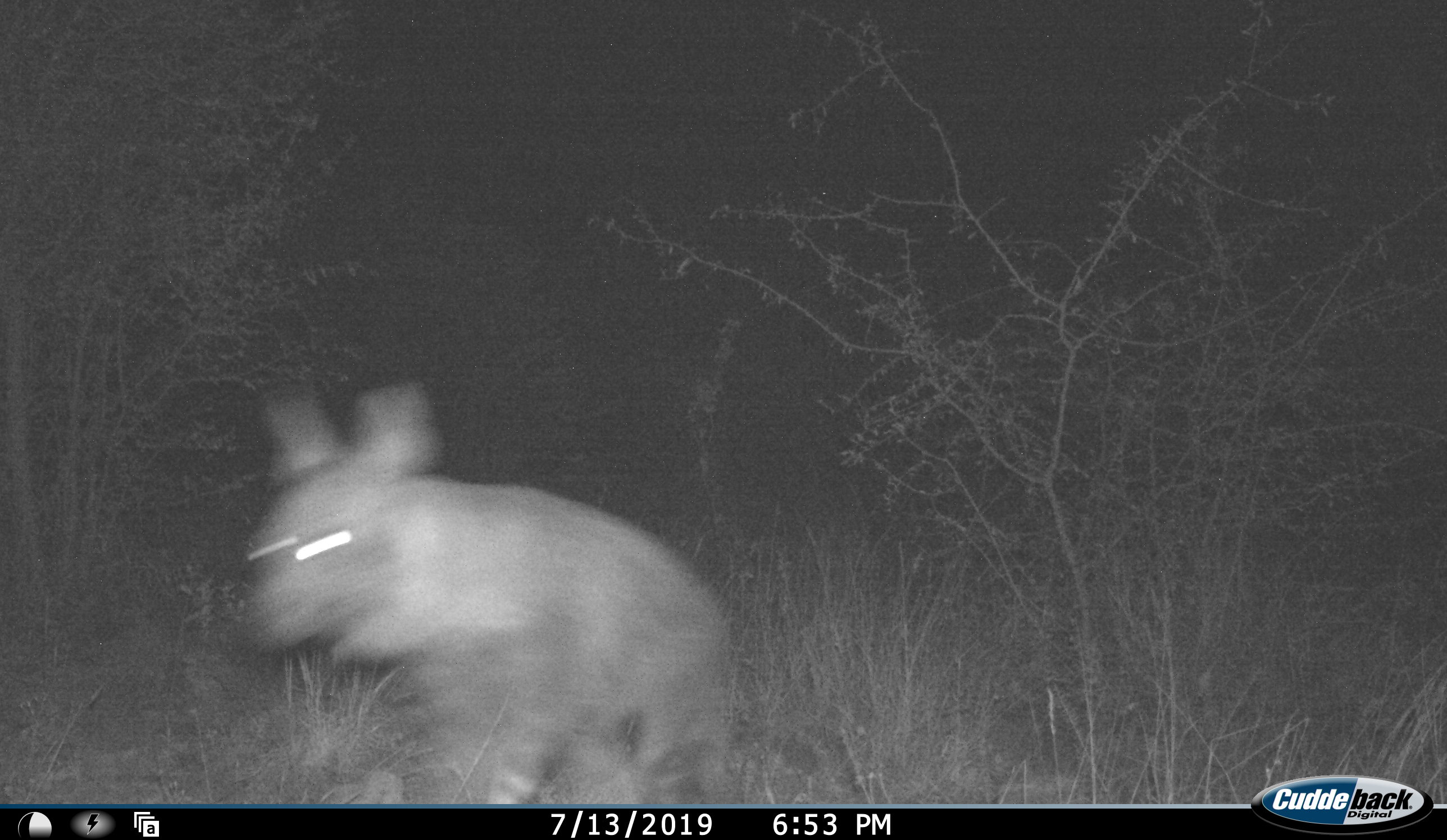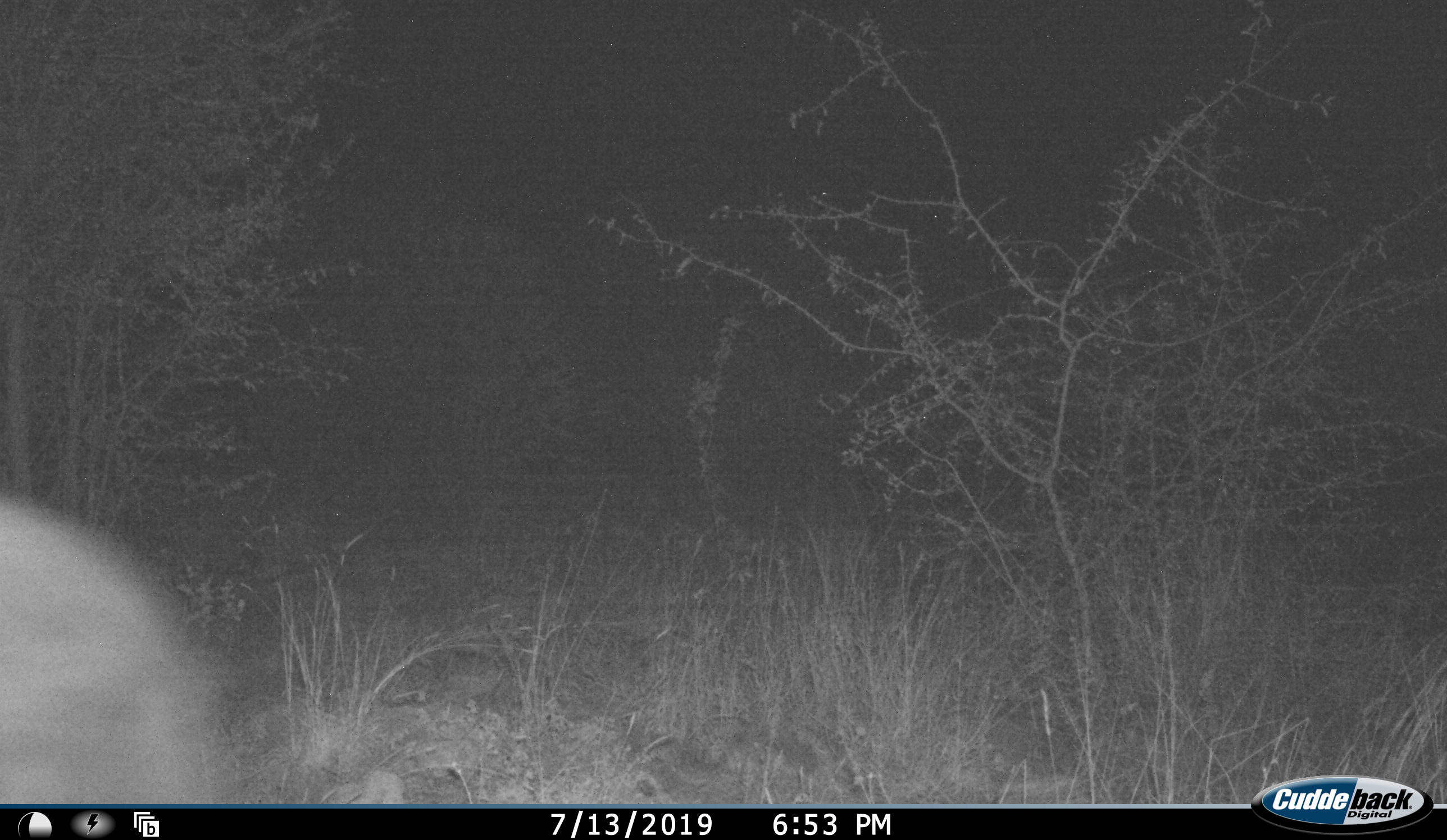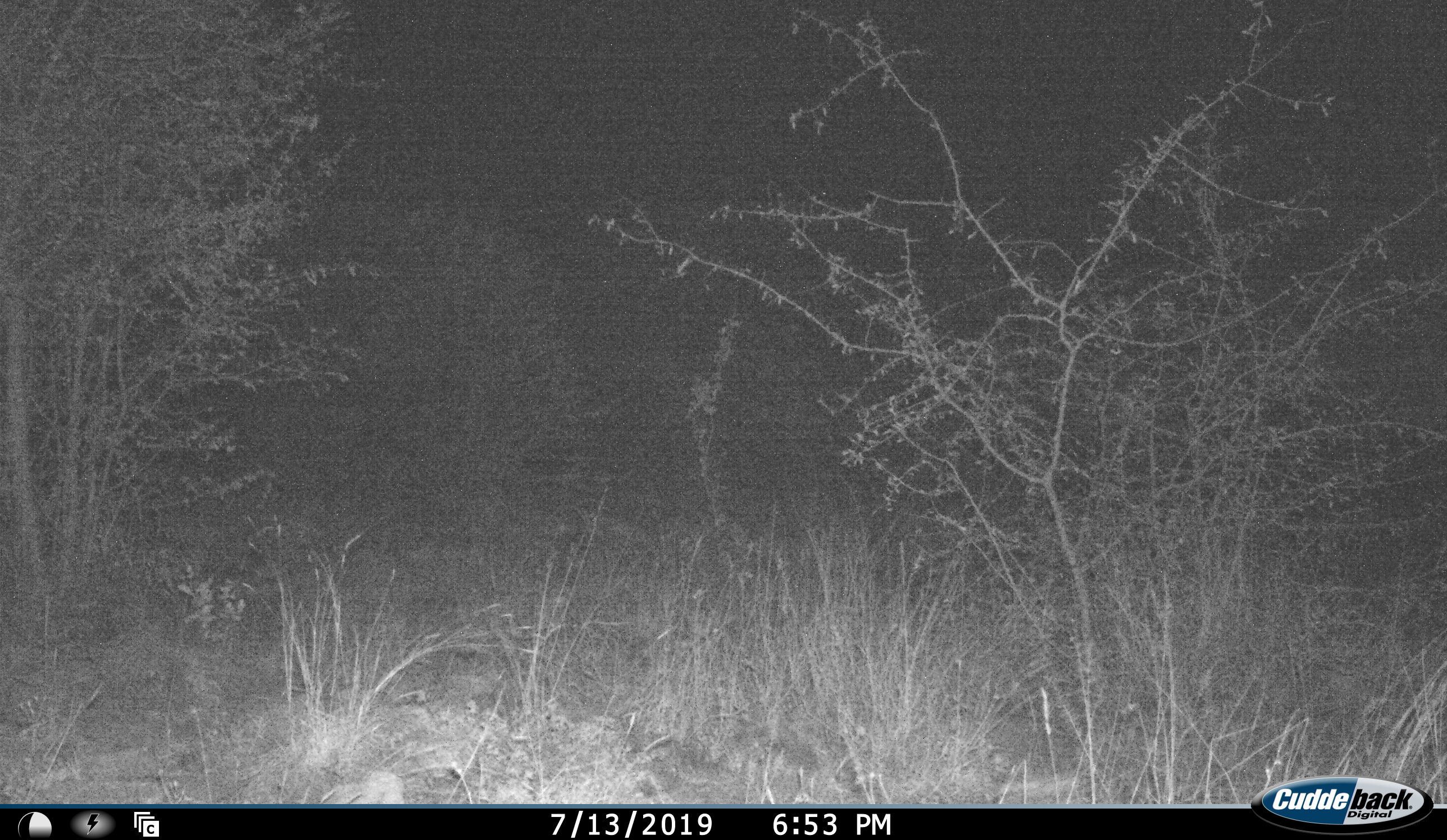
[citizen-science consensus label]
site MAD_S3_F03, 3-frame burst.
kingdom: Animalia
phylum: Chordata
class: Mammalia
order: Carnivora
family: Hyaenidae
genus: Parahyaena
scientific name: Parahyaena brunnea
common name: brown hyena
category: hyenabrown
Hyenabrown (brown hyena) (Parahyaena brunnea), count 1. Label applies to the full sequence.